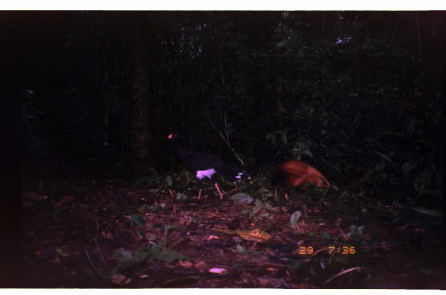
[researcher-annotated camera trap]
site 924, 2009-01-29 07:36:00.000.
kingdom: Animalia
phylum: Chordata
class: Aves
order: Galliformes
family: Cracidae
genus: Mitu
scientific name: Mitu salvini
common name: salvin's curassow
Mitu salvini (salvin's curassow).